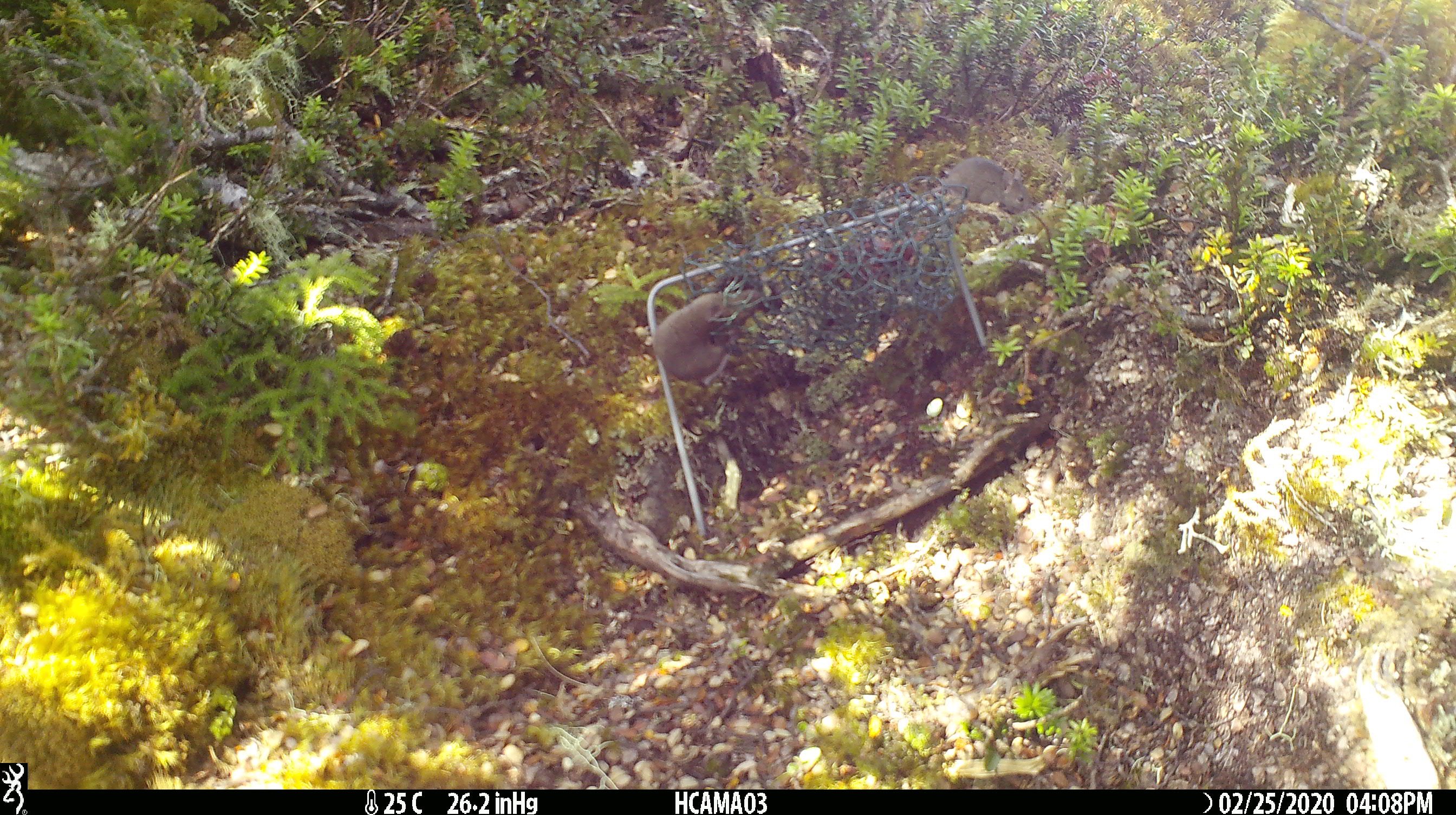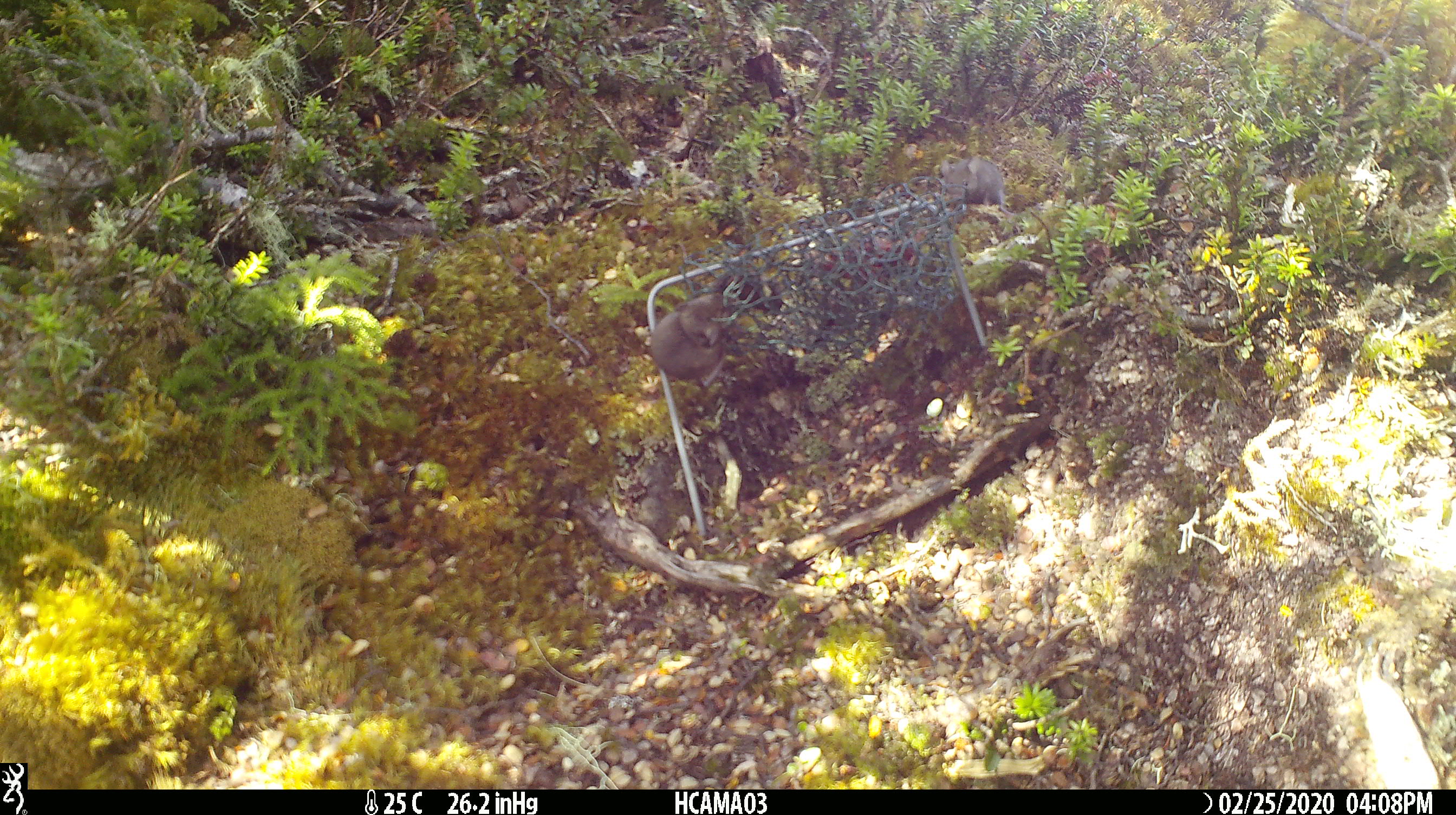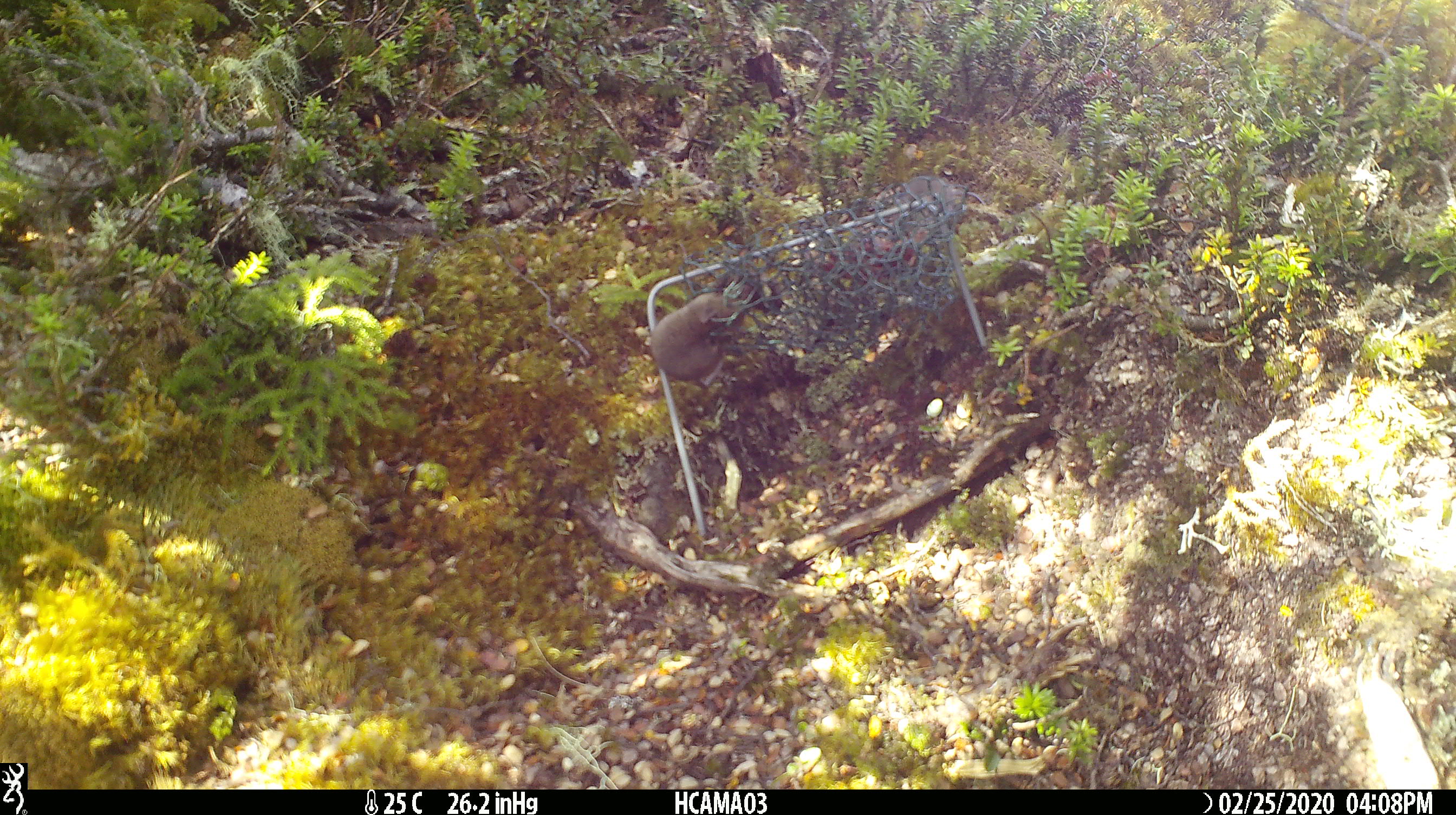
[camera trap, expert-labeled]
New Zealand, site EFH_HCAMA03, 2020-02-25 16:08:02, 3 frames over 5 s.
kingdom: Animalia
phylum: Chordata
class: Mammalia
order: Rodentia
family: Muridae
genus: Mus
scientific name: Mus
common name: mouse